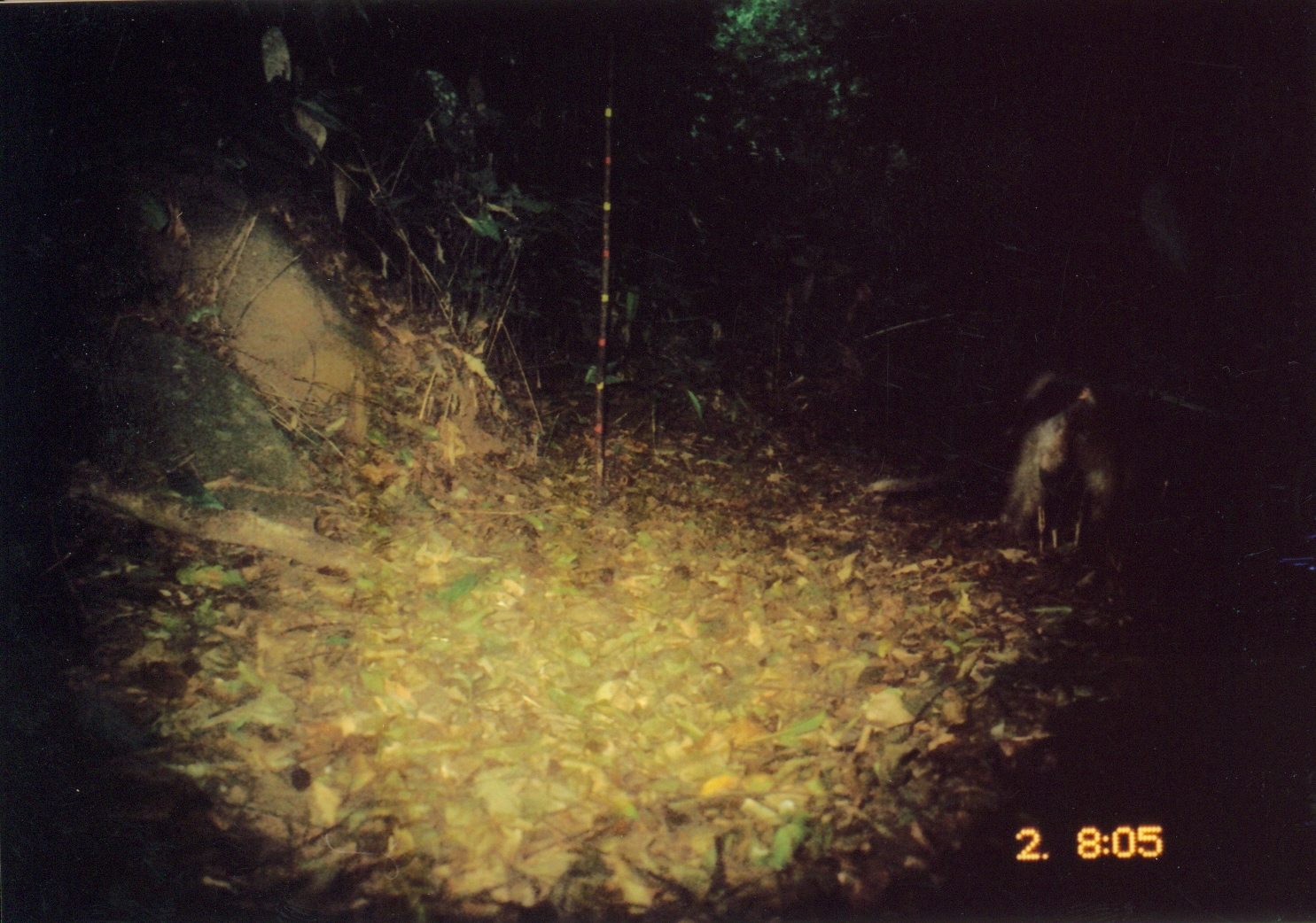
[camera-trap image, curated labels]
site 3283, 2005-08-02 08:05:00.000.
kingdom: Animalia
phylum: Chordata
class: Mammalia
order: Primates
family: Cercopithecidae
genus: Cercocebus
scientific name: Cercocebus sanjei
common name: sanje mangabey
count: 1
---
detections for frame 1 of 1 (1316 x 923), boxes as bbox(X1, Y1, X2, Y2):
cercocebus sanjei: bbox(858, 363, 1134, 557)